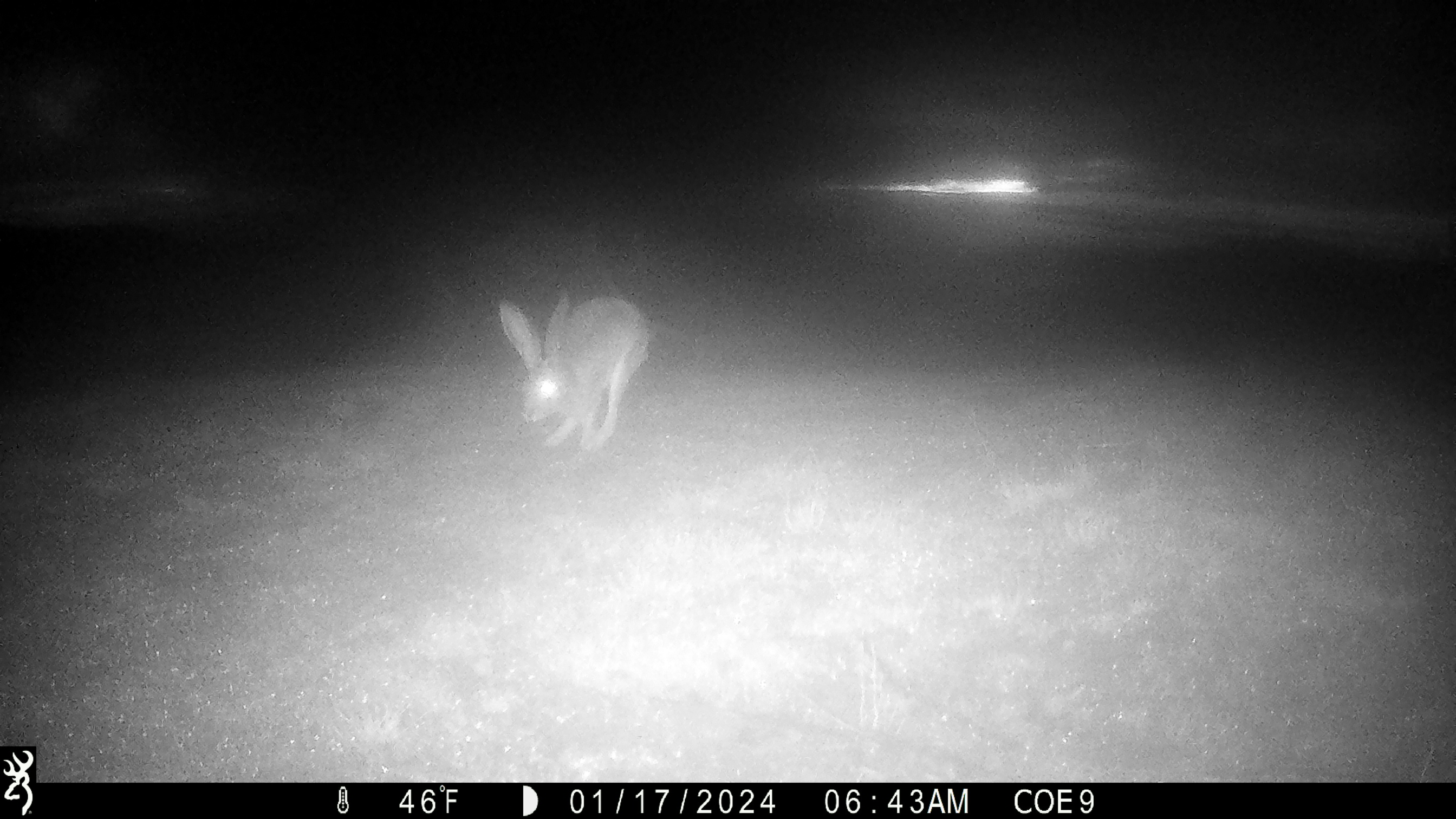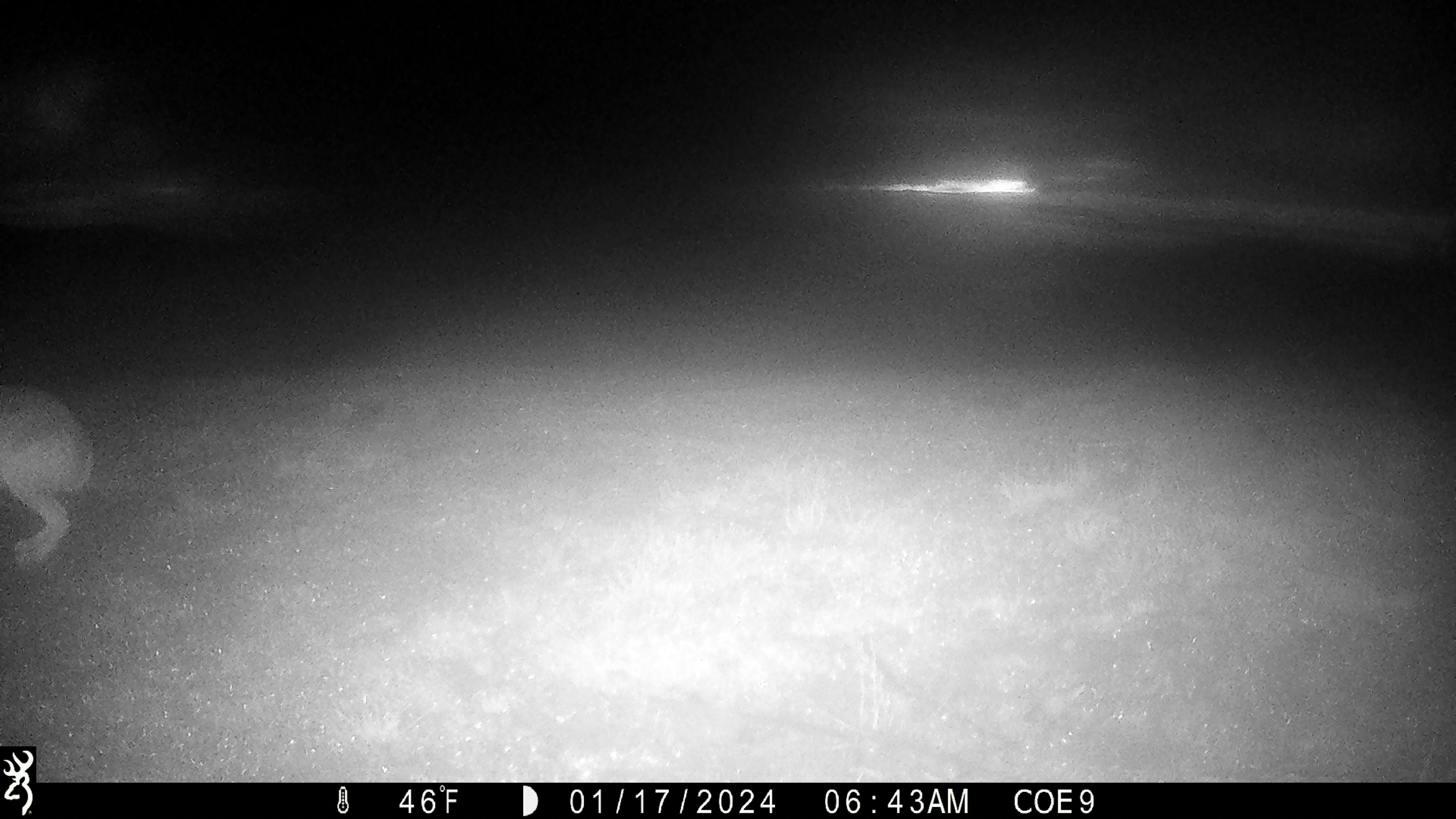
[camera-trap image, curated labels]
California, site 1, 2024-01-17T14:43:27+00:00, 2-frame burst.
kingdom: Animalia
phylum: Chordata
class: Mammalia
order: Lagomorpha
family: Leporidae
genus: Lepus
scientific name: Lepus californicus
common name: black-tailed jackrabbit